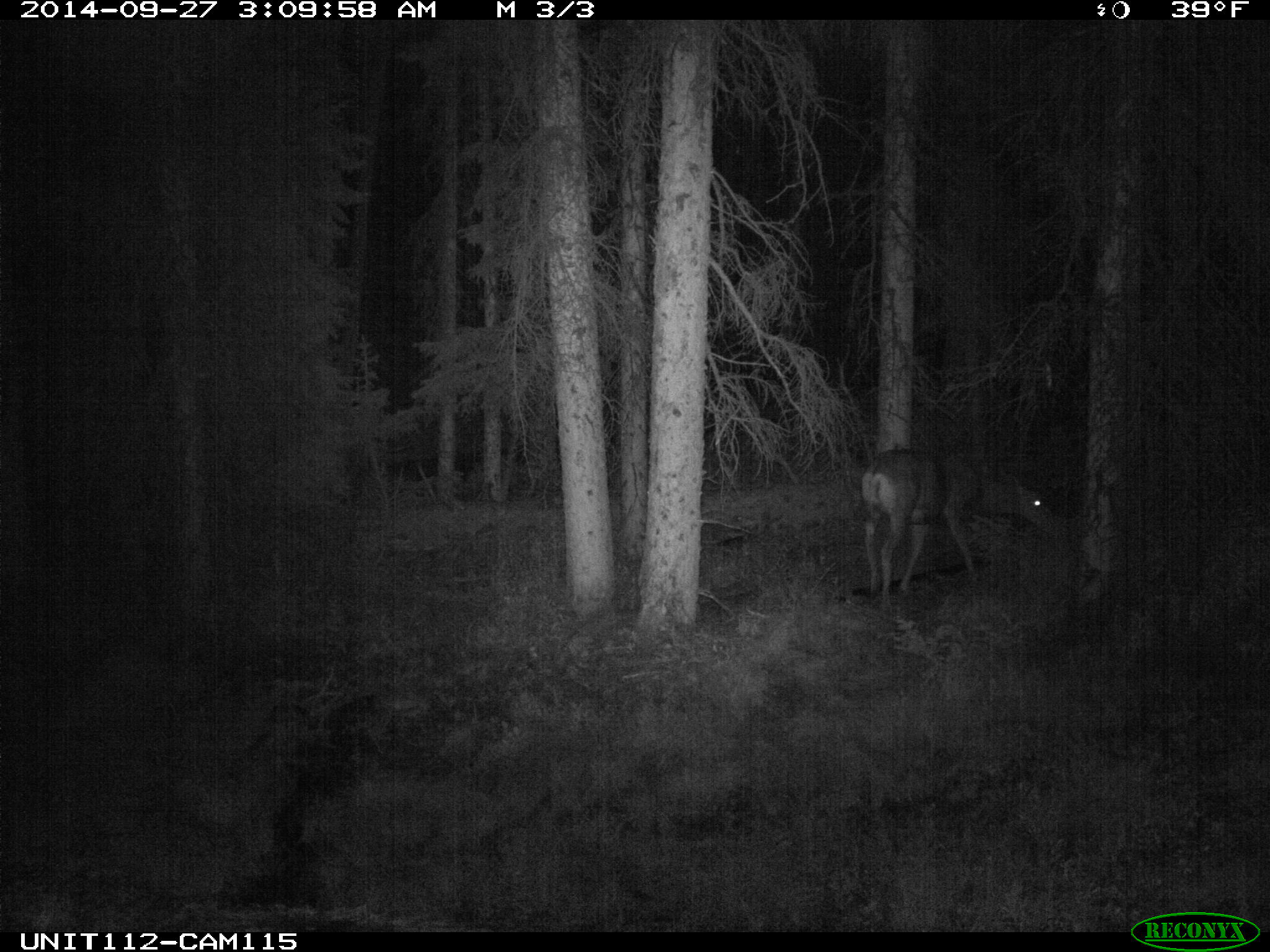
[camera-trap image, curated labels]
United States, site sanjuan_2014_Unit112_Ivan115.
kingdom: Animalia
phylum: Chordata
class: Mammalia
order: Artiodactyla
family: Cervidae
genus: Odocoileus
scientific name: Odocoileus hemionus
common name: mule deer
Odocoileus hemionus (mule deer).